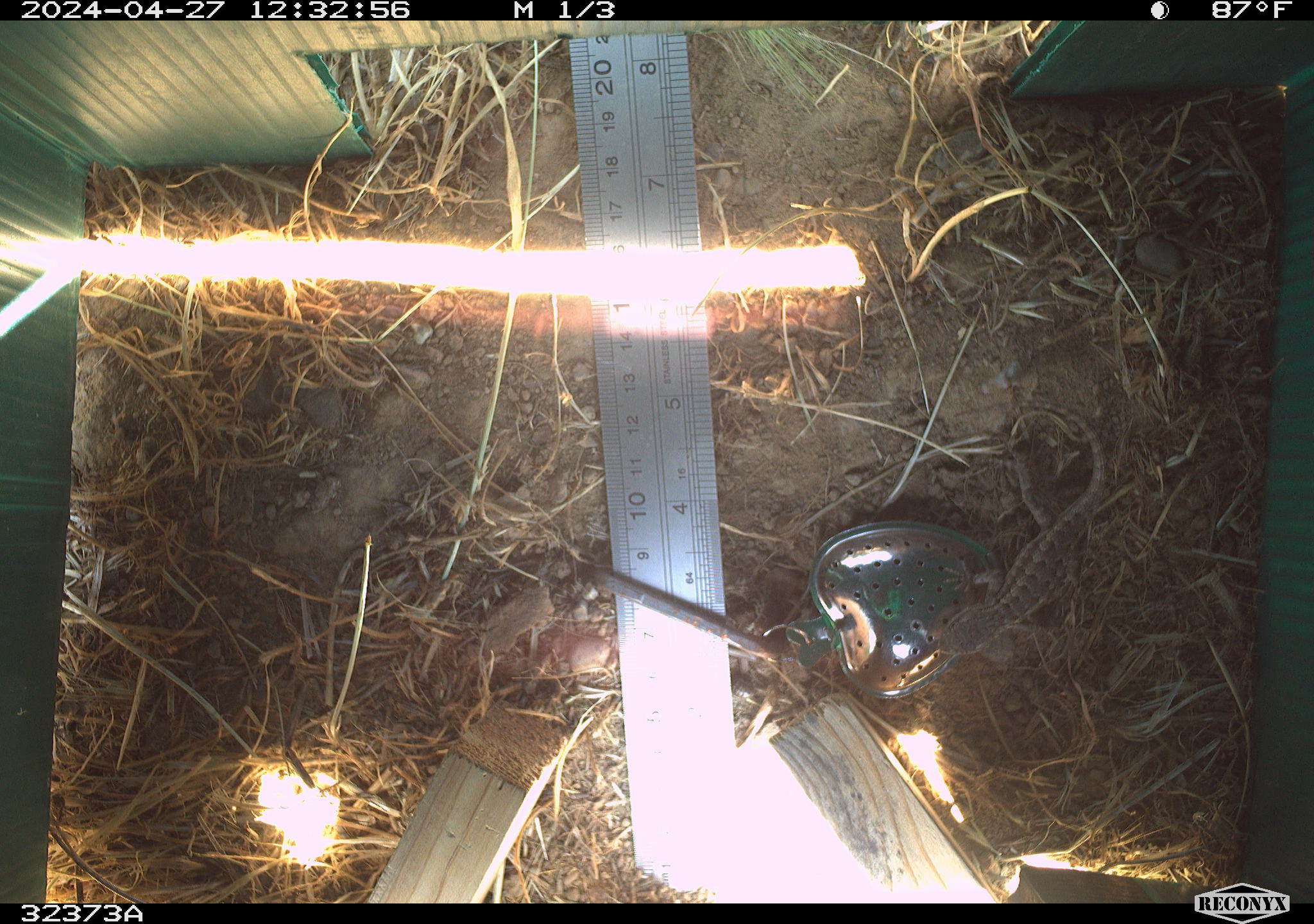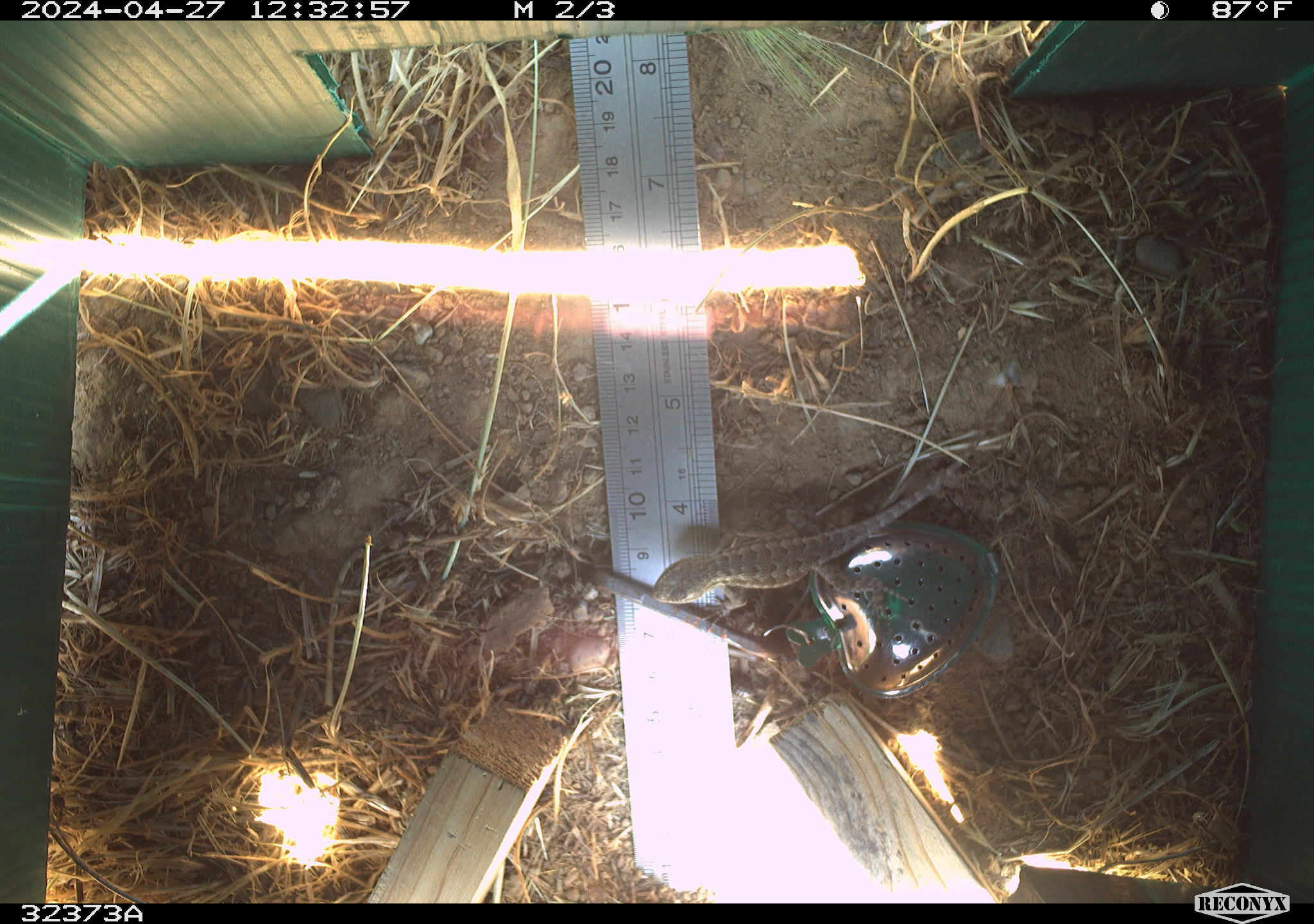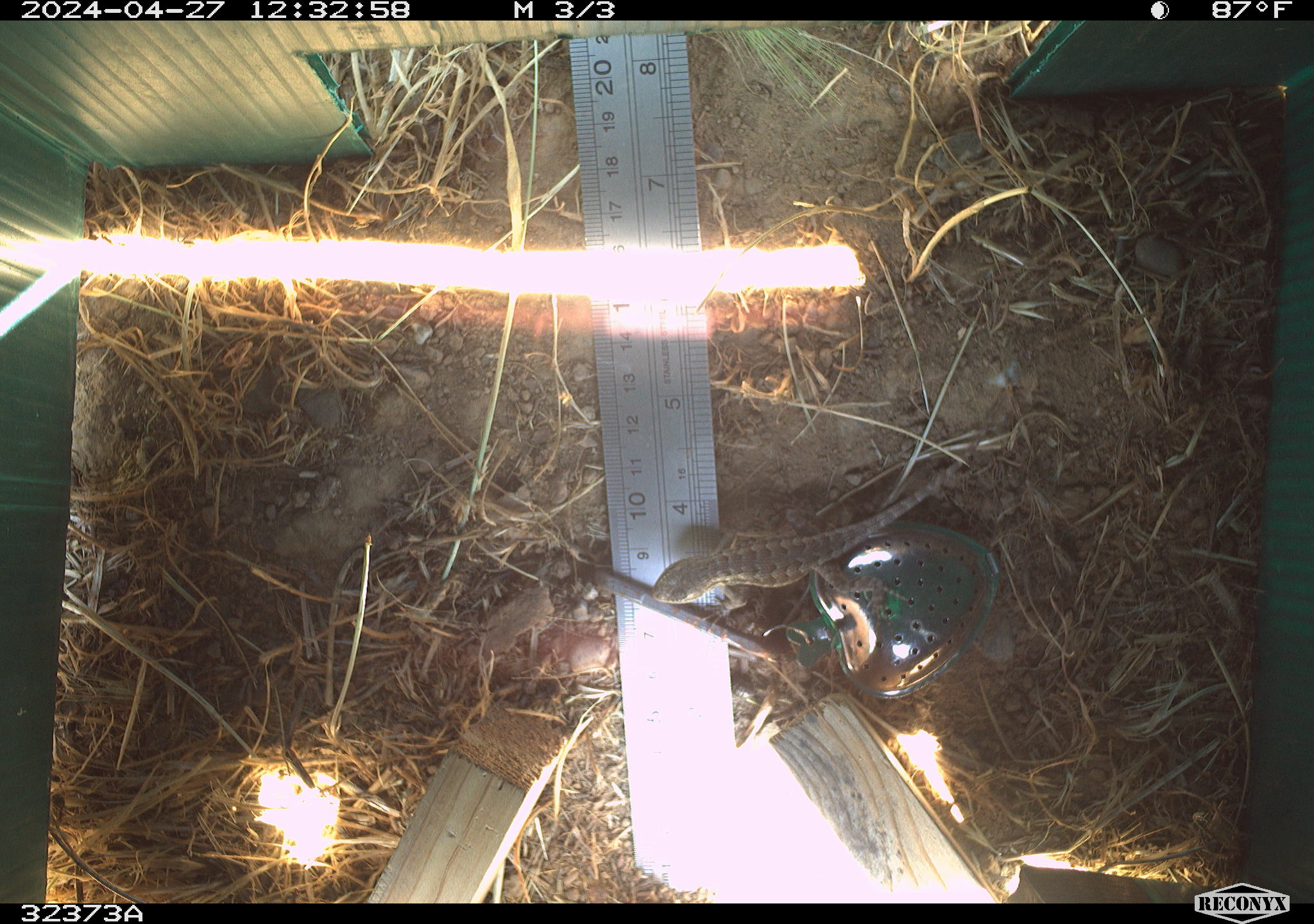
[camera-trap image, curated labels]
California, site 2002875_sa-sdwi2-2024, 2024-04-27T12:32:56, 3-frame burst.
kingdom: Animalia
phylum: Chordata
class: Reptilia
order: Squamata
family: Phrynosomatidae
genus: Sceloporus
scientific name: Sceloporus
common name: spiny lizards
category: sceloporus species